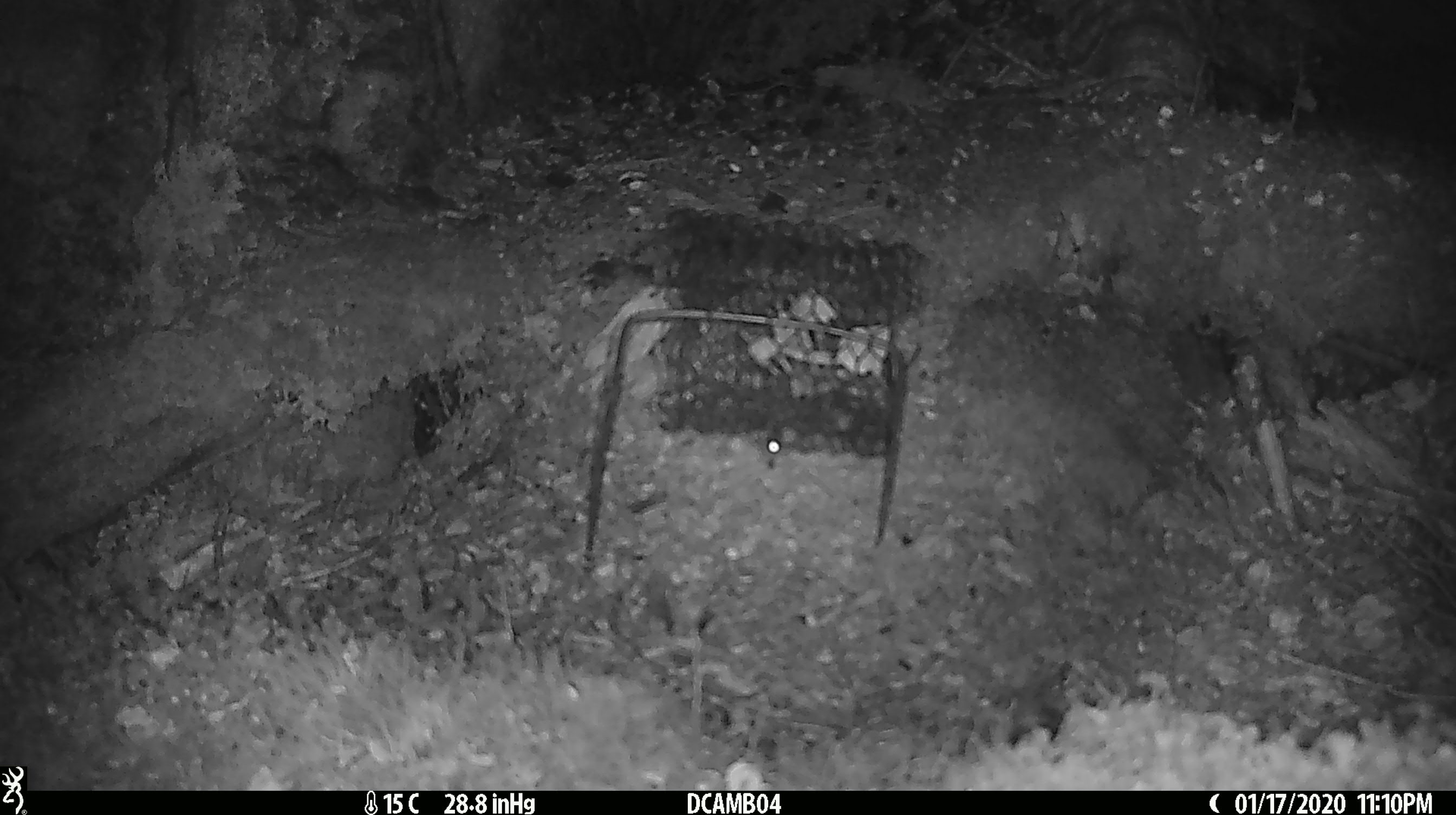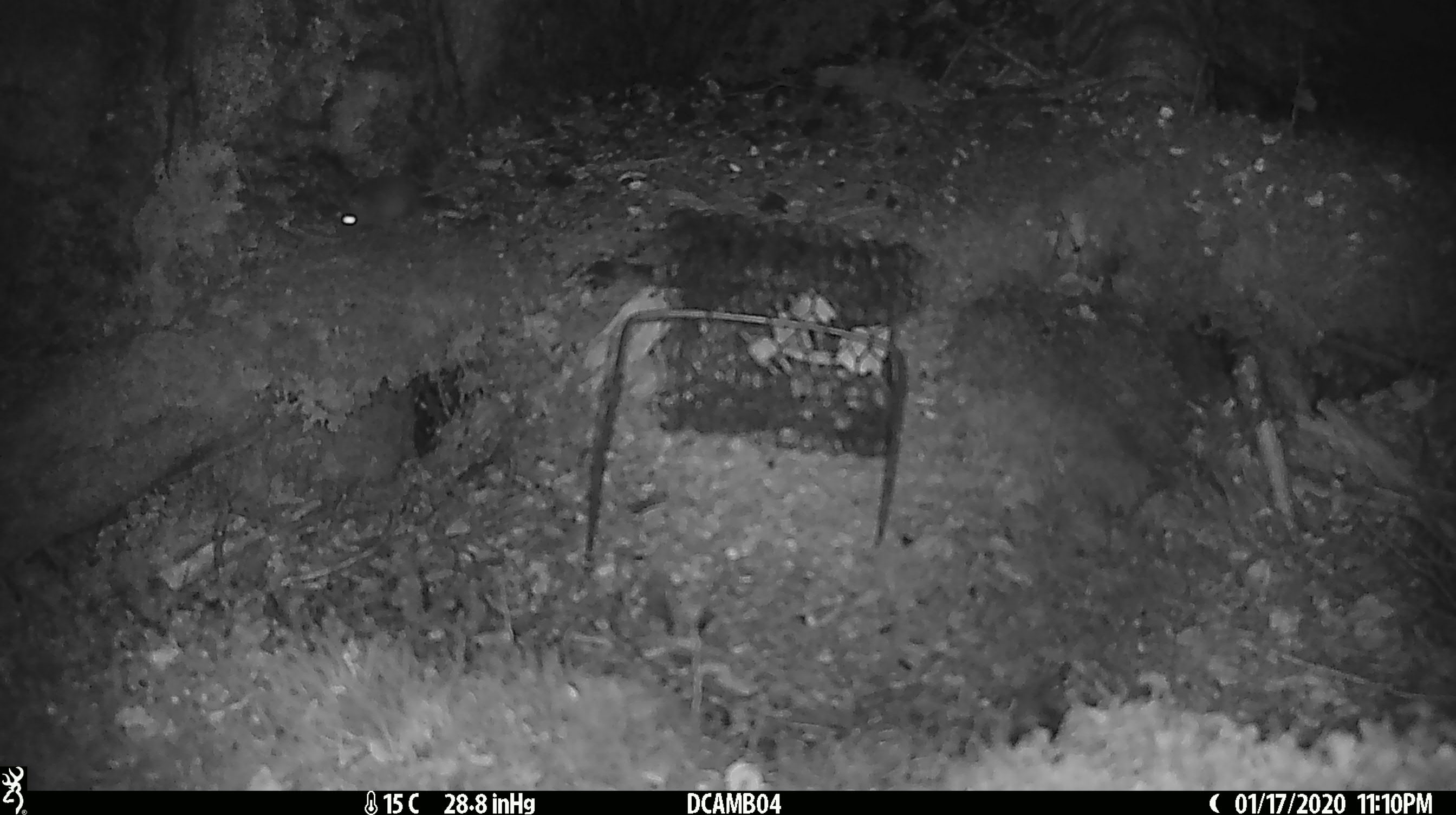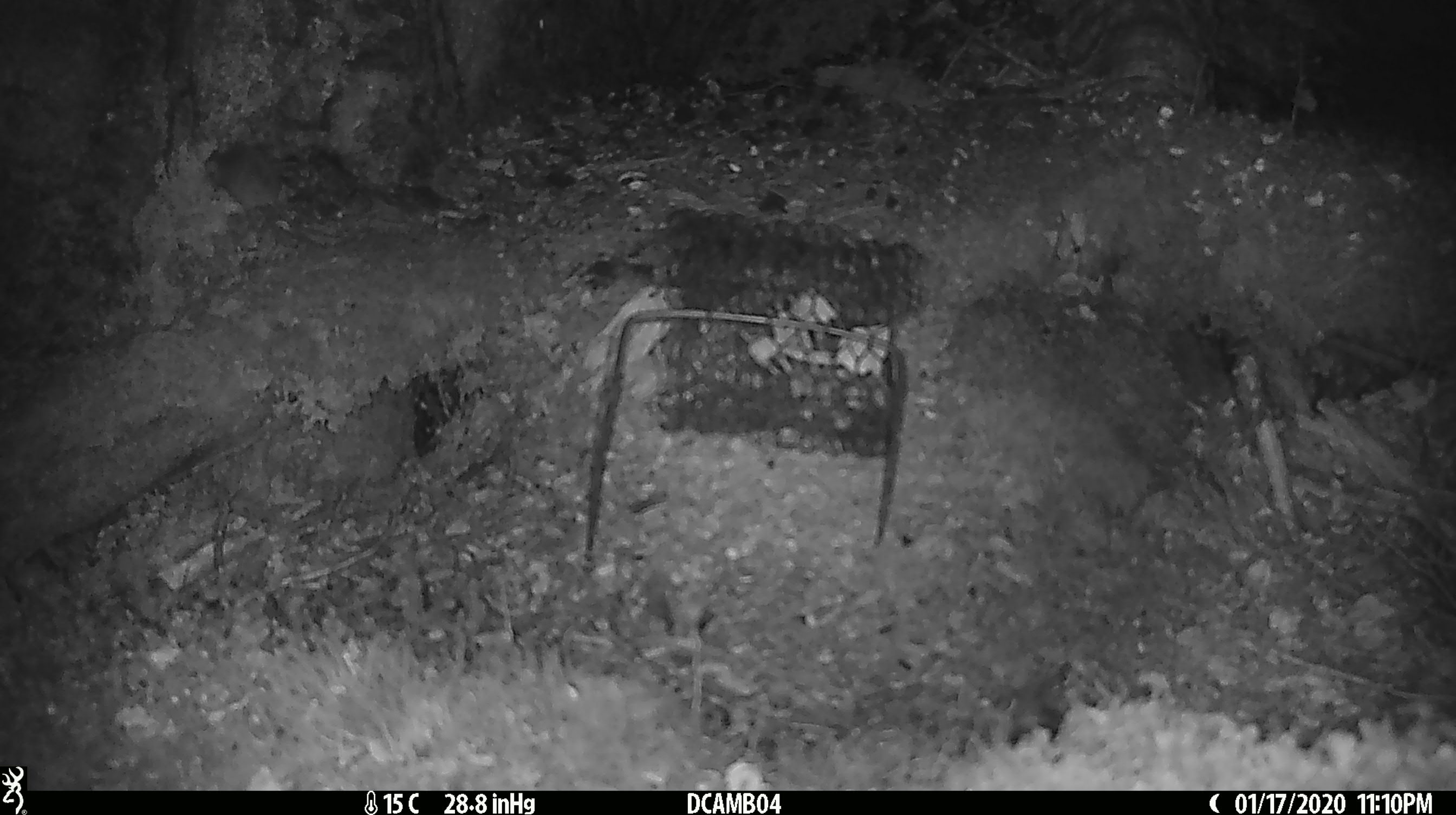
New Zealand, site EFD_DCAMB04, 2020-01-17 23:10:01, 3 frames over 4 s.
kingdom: Animalia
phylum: Chordata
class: Mammalia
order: Rodentia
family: Muridae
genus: Mus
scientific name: Mus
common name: mouse